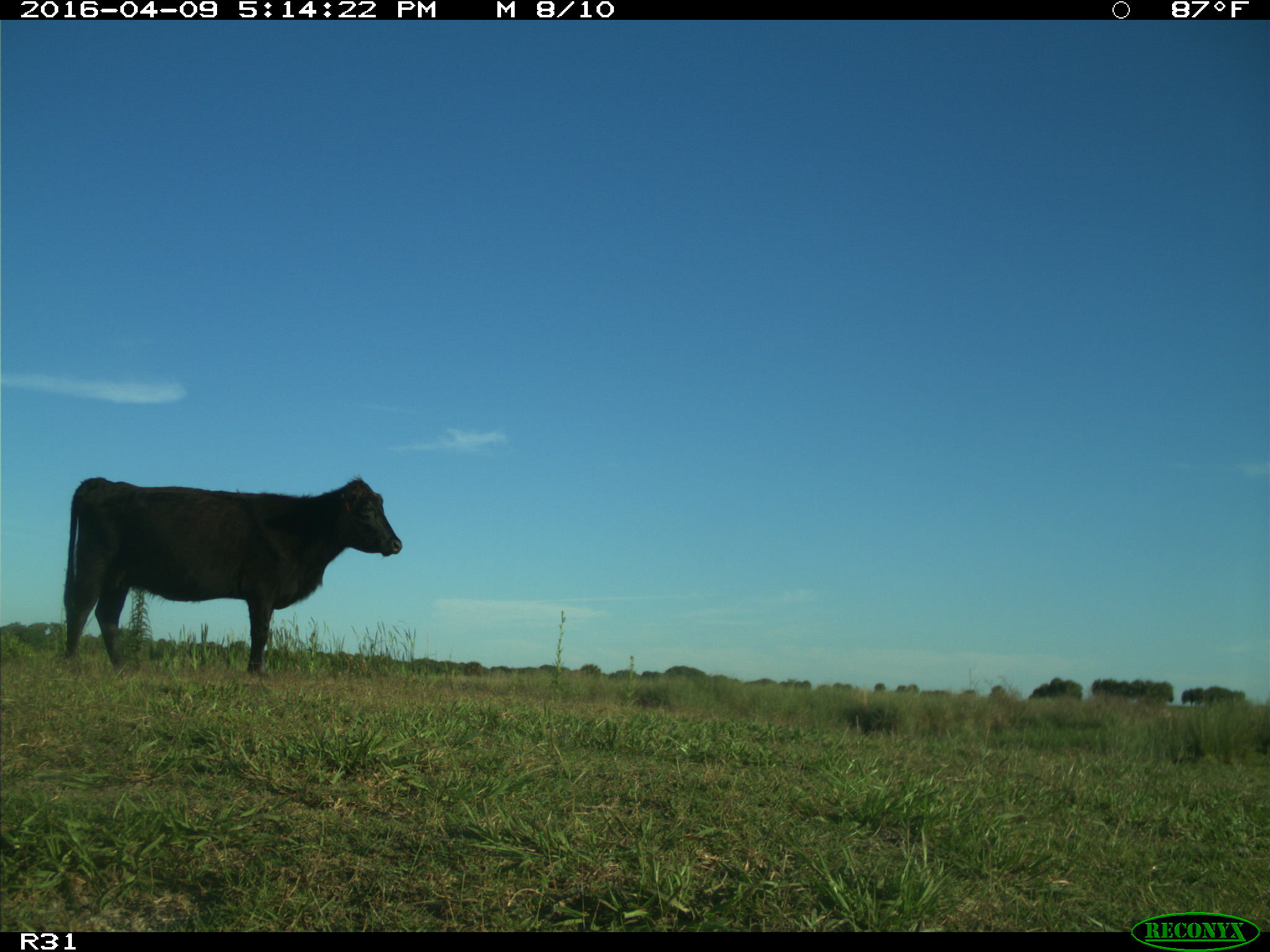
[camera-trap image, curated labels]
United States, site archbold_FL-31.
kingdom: Animalia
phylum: Chordata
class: Mammalia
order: Artiodactyla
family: Bovidae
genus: Bos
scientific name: Bos taurus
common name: domestic cow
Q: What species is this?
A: Bos taurus (domestic cow).